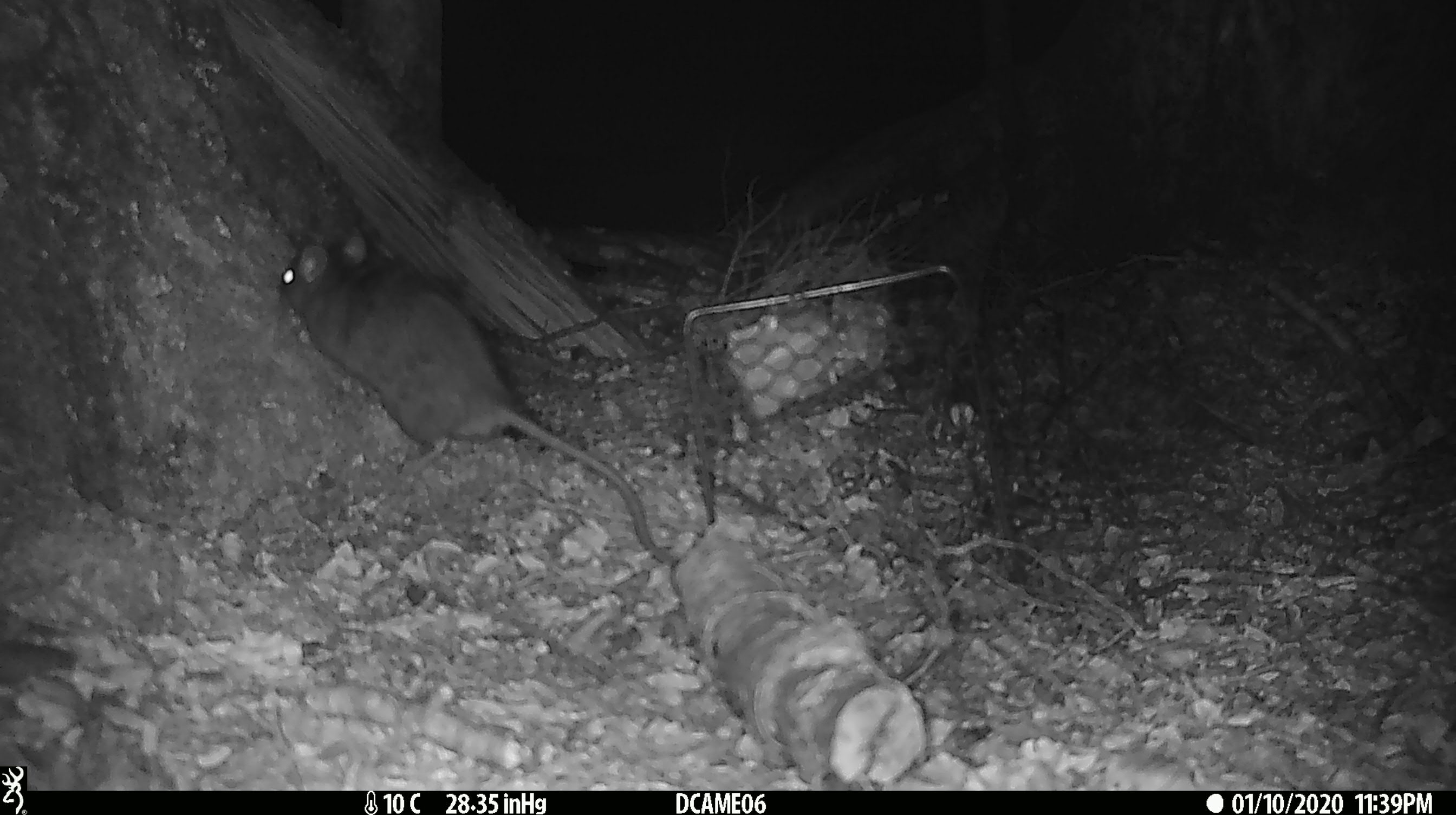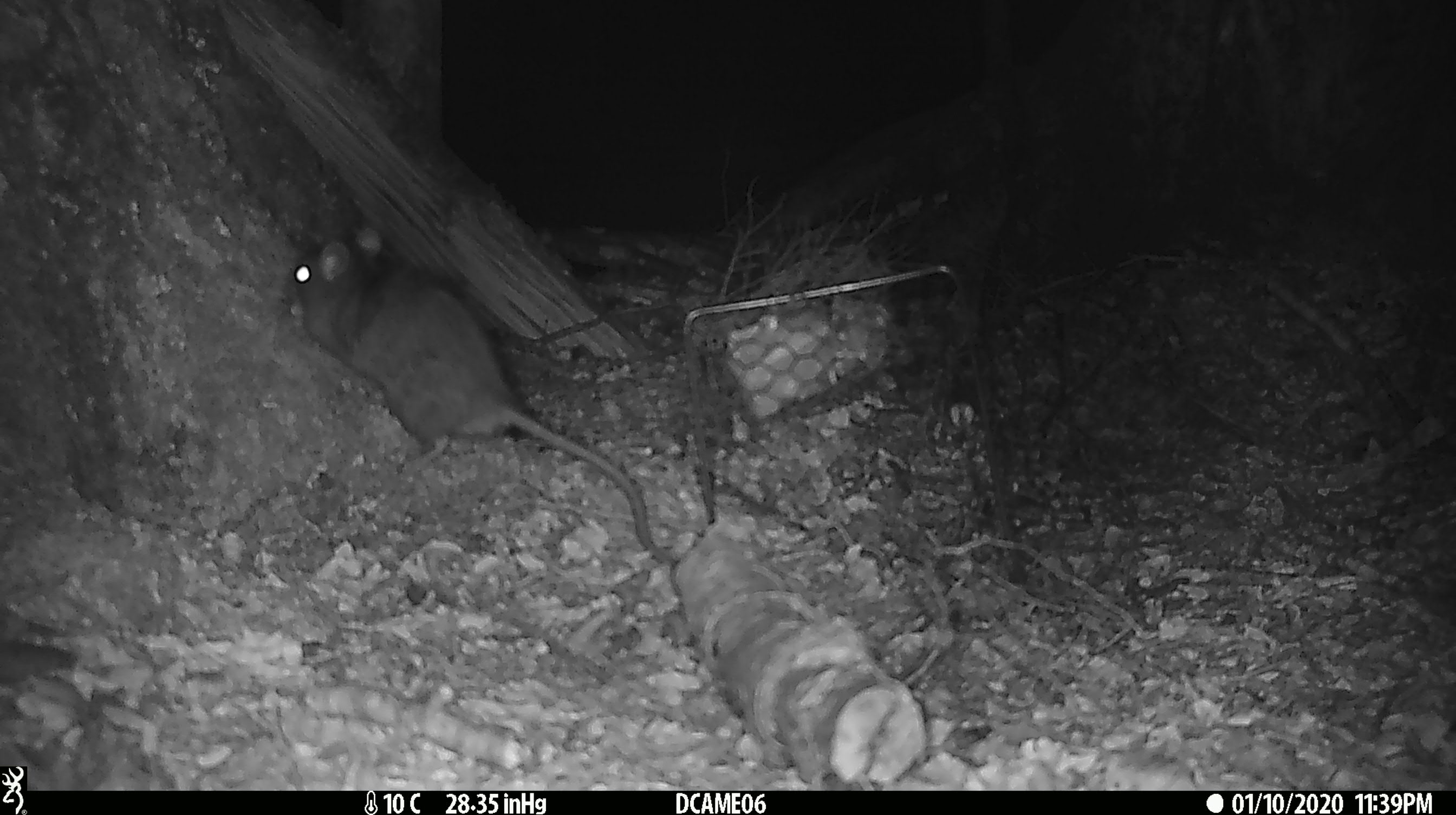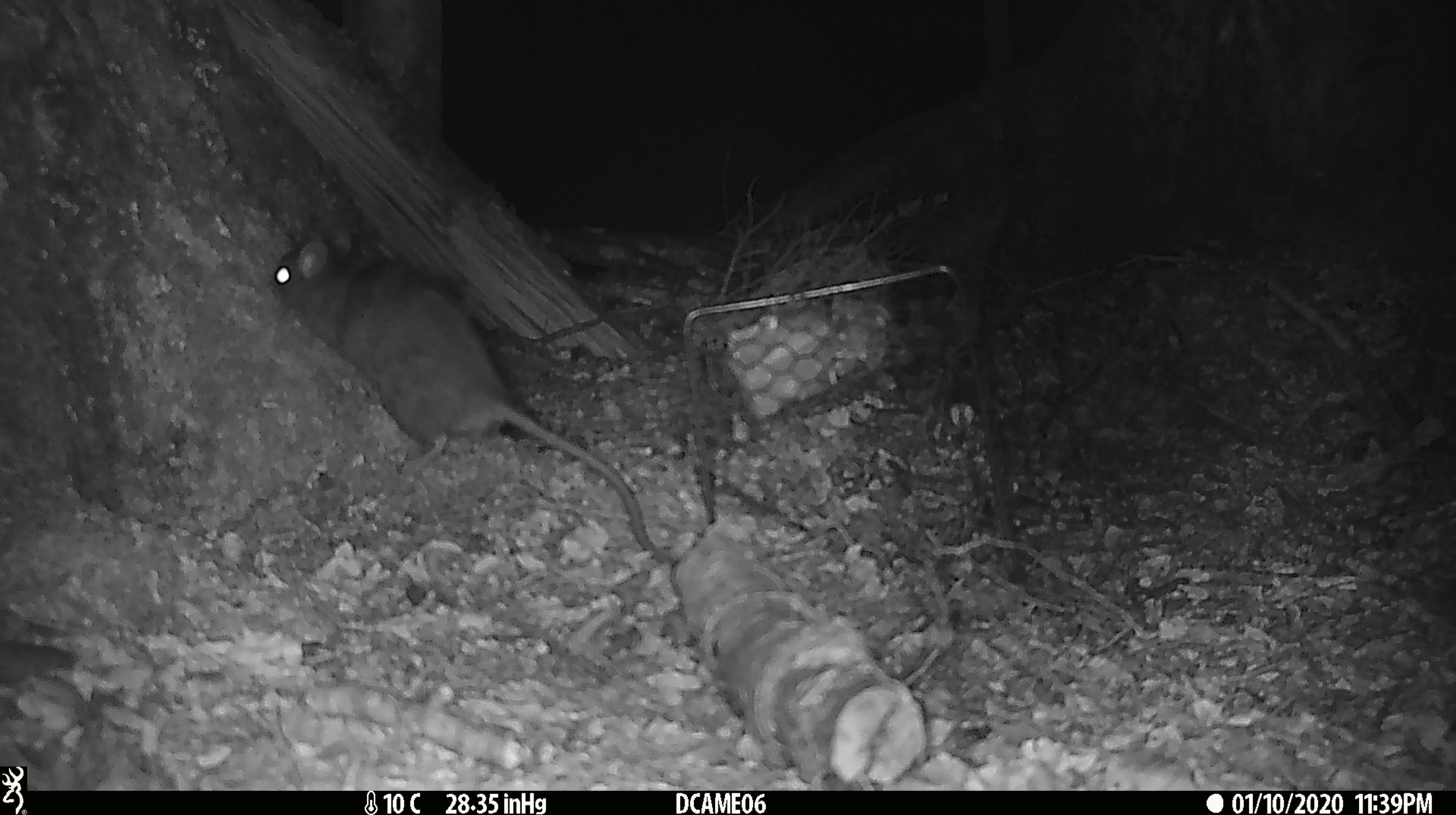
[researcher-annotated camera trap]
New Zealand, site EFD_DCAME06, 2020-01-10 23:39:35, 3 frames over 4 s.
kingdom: Animalia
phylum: Chordata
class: Mammalia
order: Rodentia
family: Muridae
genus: Rattus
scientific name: Rattus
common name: rat